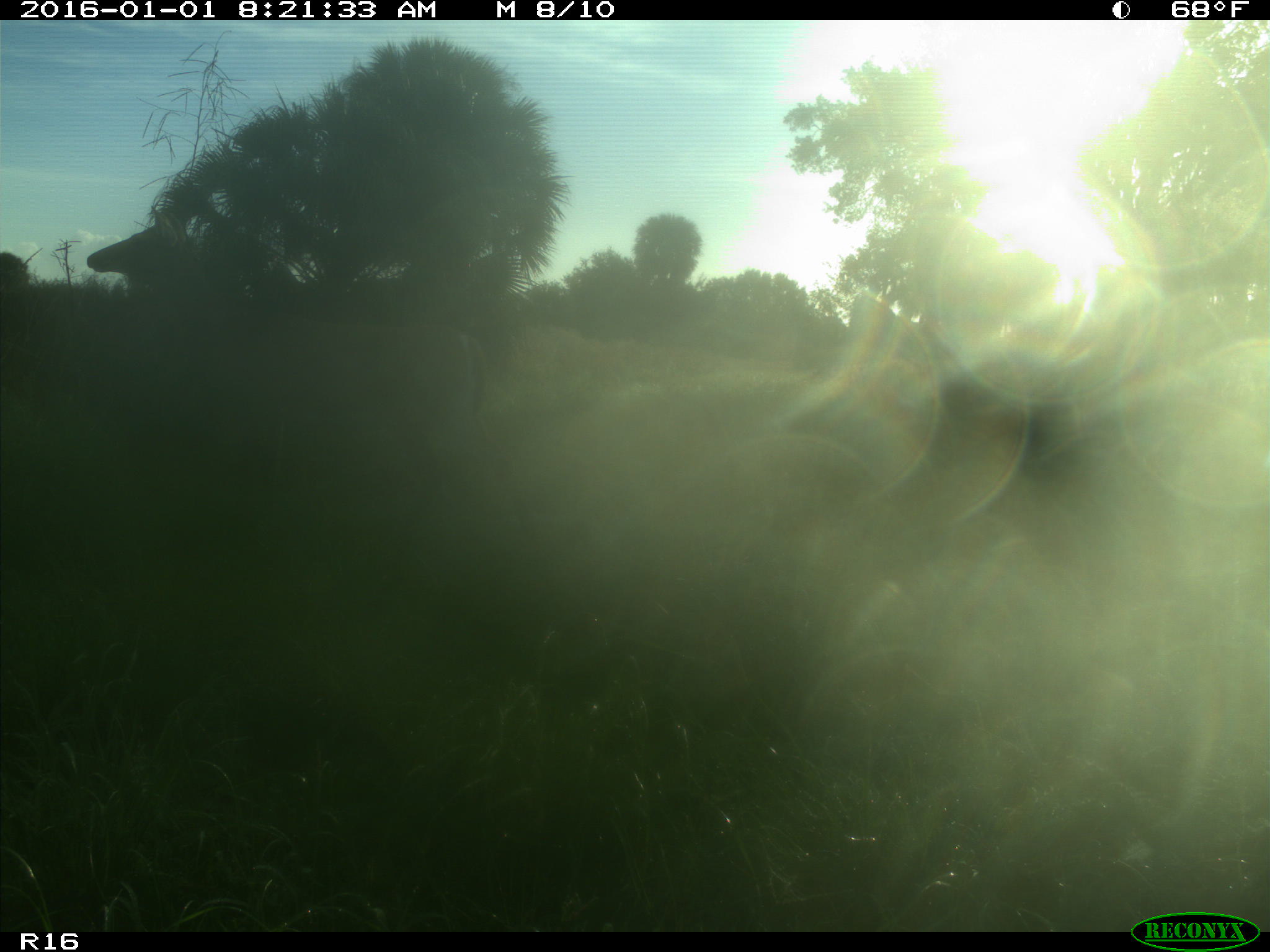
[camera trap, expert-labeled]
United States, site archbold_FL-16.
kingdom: Animalia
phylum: Chordata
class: Mammalia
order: Artiodactyla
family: Cervidae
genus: Odocoileus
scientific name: Odocoileus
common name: deer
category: unidentified deer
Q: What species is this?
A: Unidentified deer (deer) (Odocoileus).